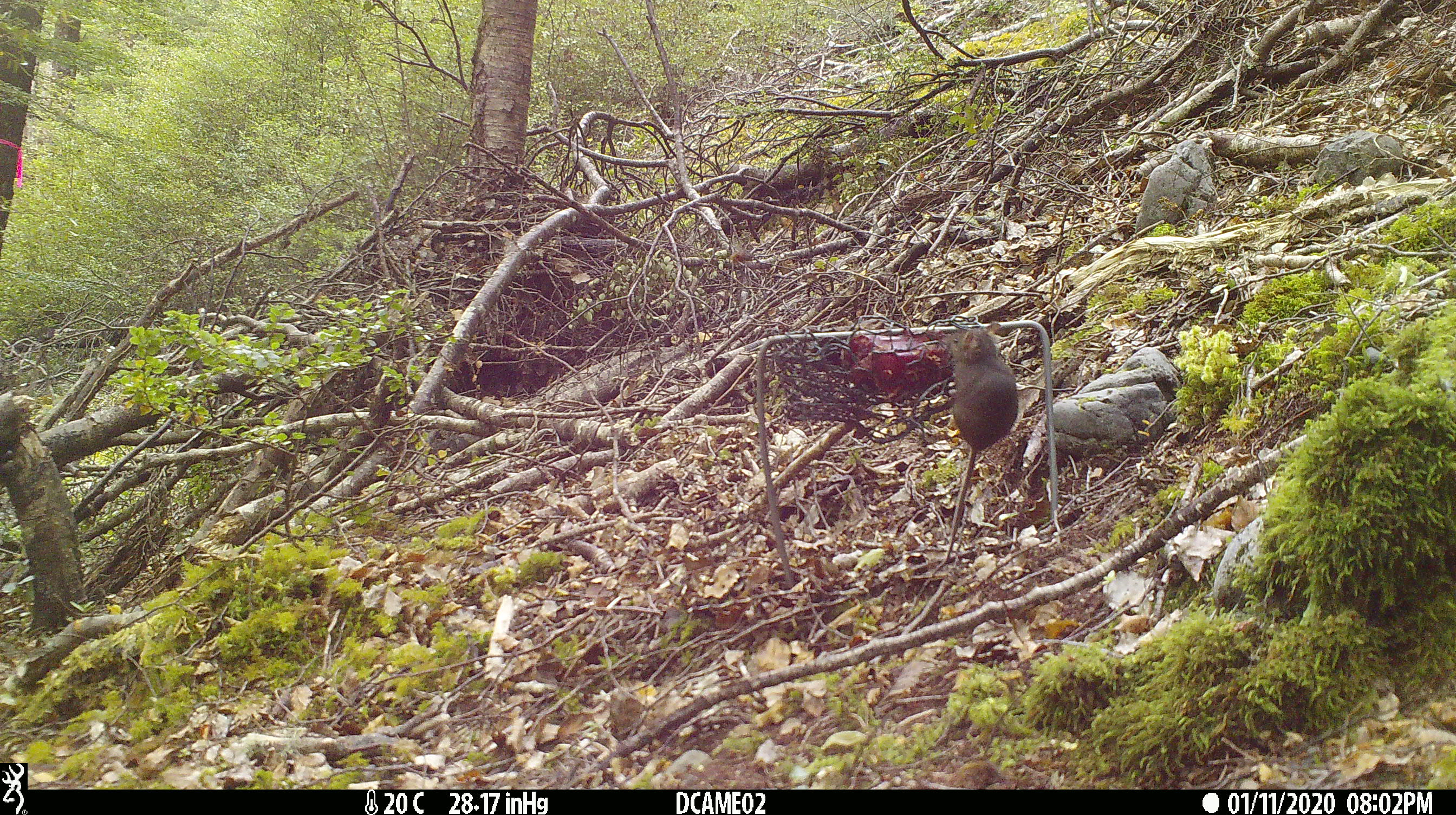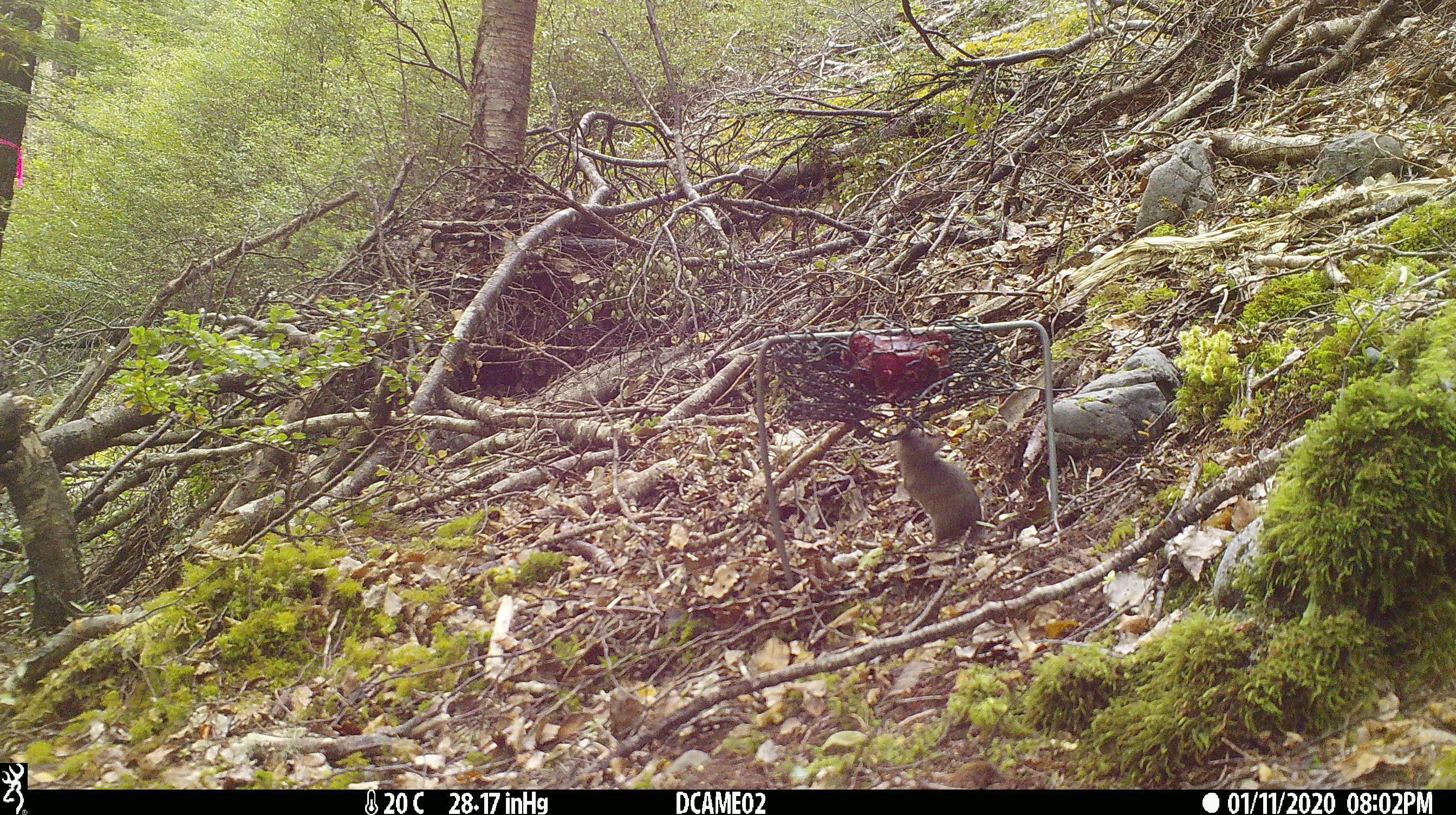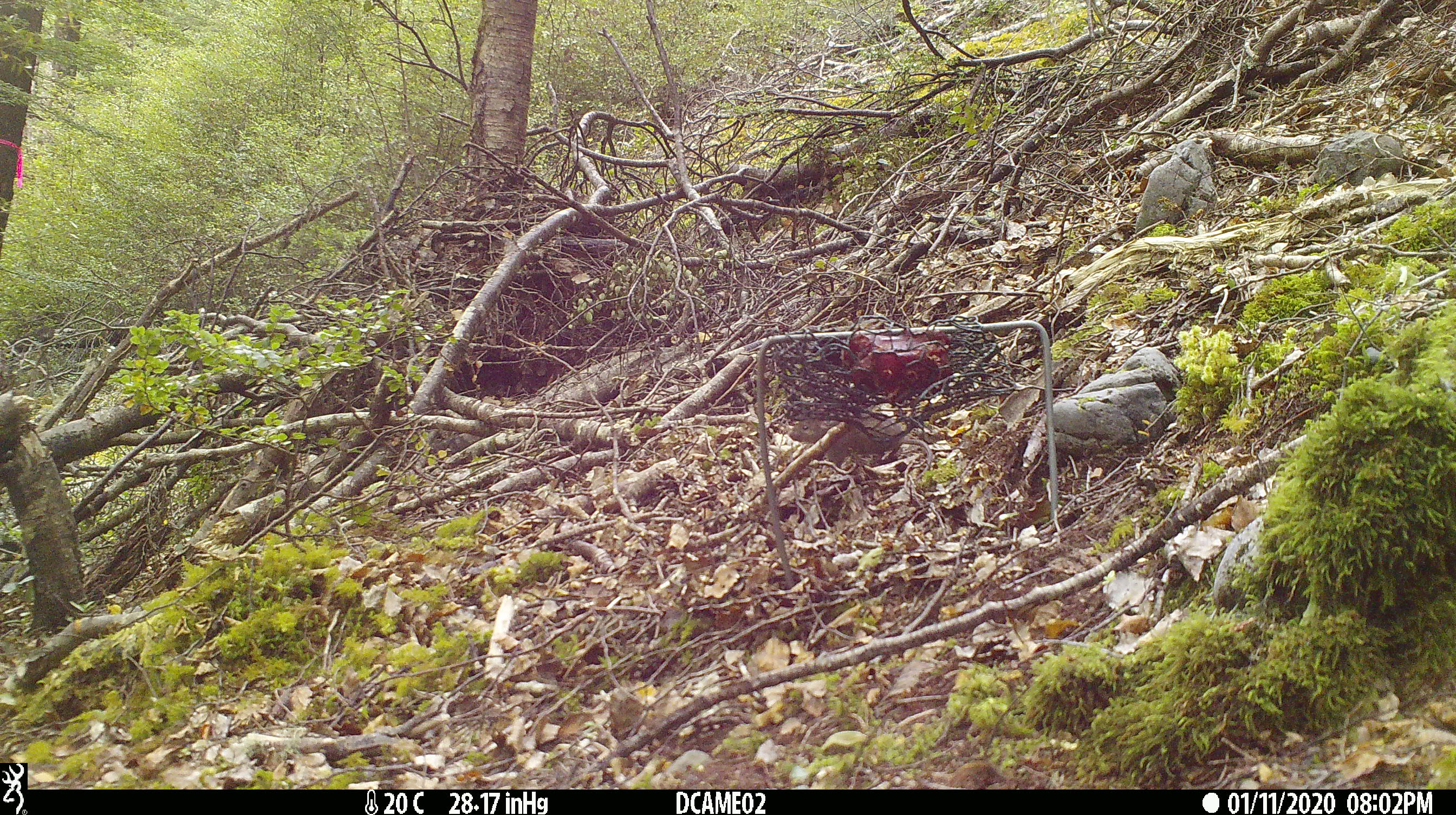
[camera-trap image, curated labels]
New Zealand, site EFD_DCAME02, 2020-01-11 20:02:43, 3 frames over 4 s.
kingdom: Animalia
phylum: Chordata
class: Mammalia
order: Rodentia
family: Muridae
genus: Mus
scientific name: Mus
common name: mouse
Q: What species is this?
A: Mouse (Mus).